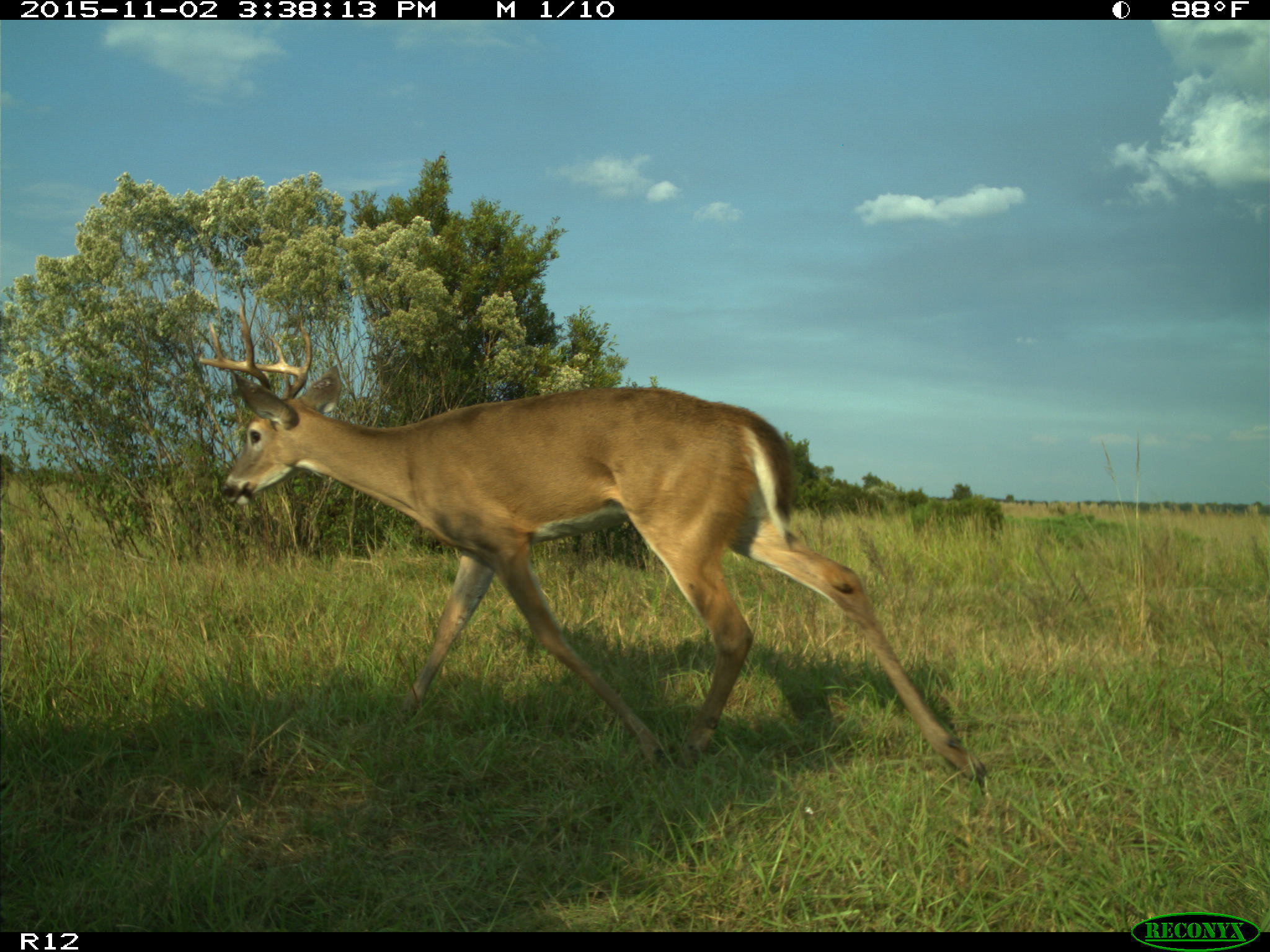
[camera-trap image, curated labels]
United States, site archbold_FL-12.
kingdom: Animalia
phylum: Chordata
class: Mammalia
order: Artiodactyla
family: Cervidae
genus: Odocoileus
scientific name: Odocoileus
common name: deer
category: unidentified deer